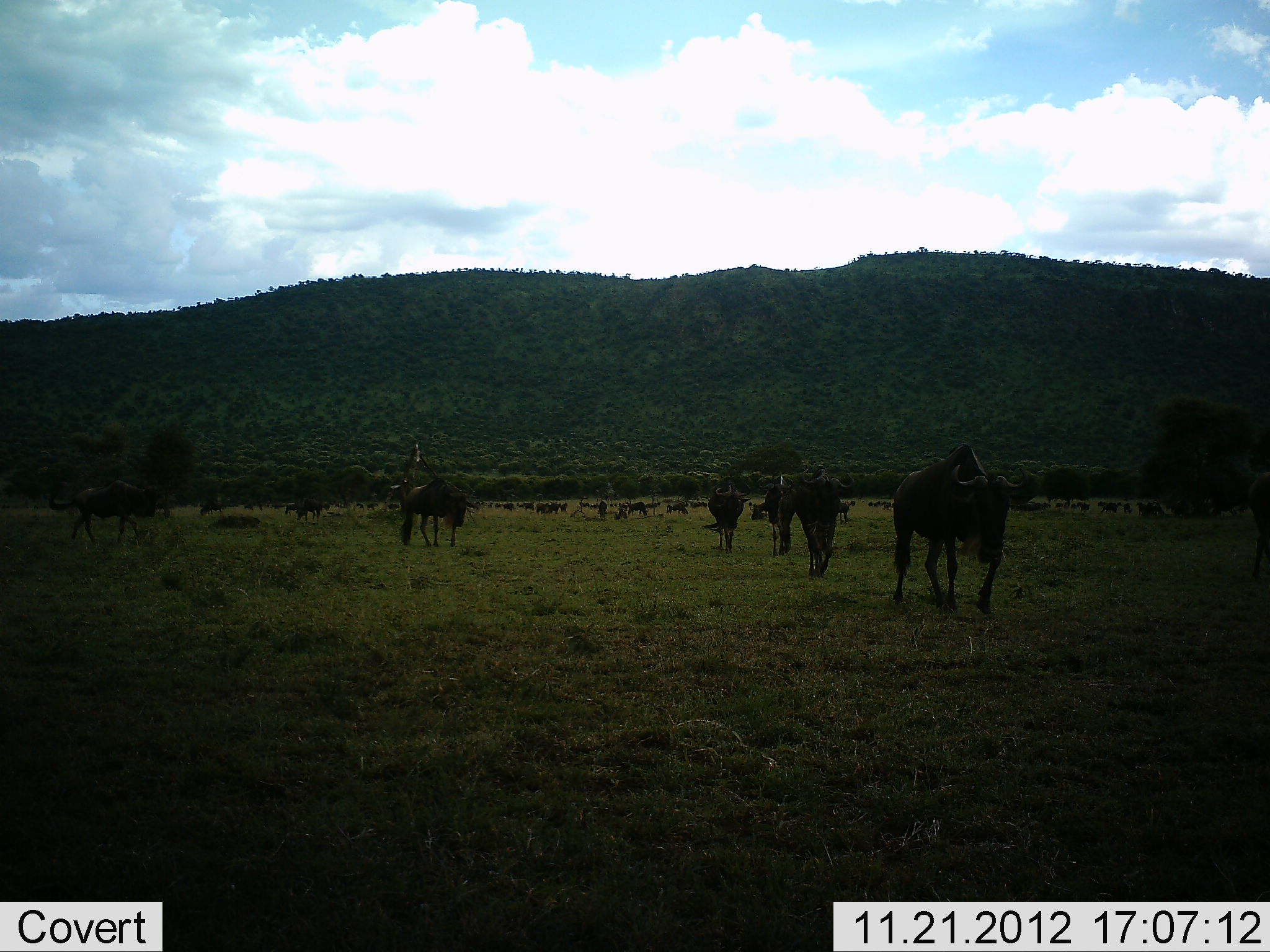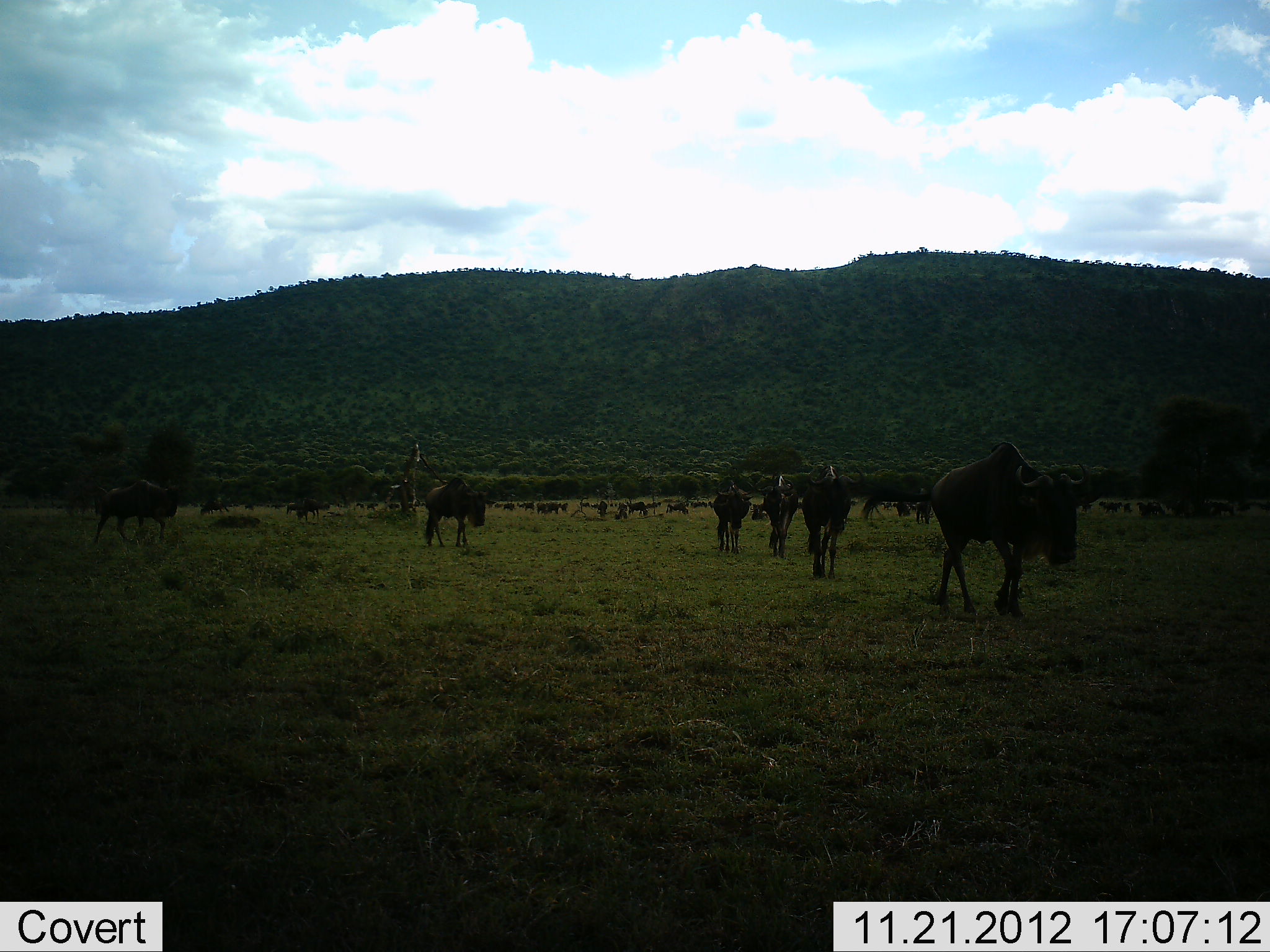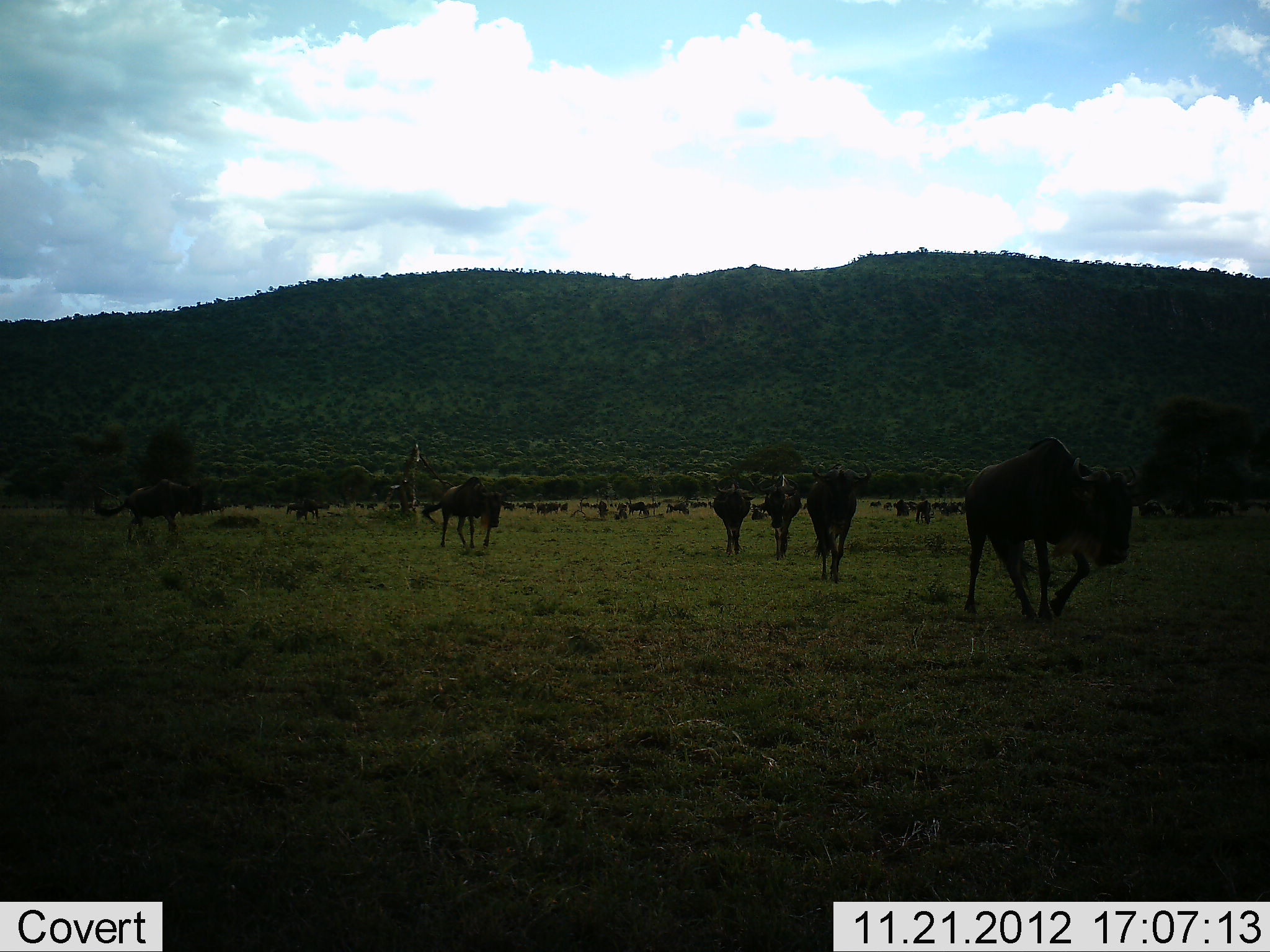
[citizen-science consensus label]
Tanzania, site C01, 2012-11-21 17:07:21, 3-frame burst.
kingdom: Animalia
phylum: Chordata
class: Mammalia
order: Artiodactyla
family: Bovidae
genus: Connochaetes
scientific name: Connochaetes taurinus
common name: blue wildebeest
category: wildebeest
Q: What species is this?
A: Wildebeest (blue wildebeest) (Connochaetes taurinus).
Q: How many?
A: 11-50.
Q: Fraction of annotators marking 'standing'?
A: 45%.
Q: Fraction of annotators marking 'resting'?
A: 9%.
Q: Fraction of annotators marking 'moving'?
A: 95%.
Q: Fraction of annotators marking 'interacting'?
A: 9%.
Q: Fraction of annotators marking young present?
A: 0%.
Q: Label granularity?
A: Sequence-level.